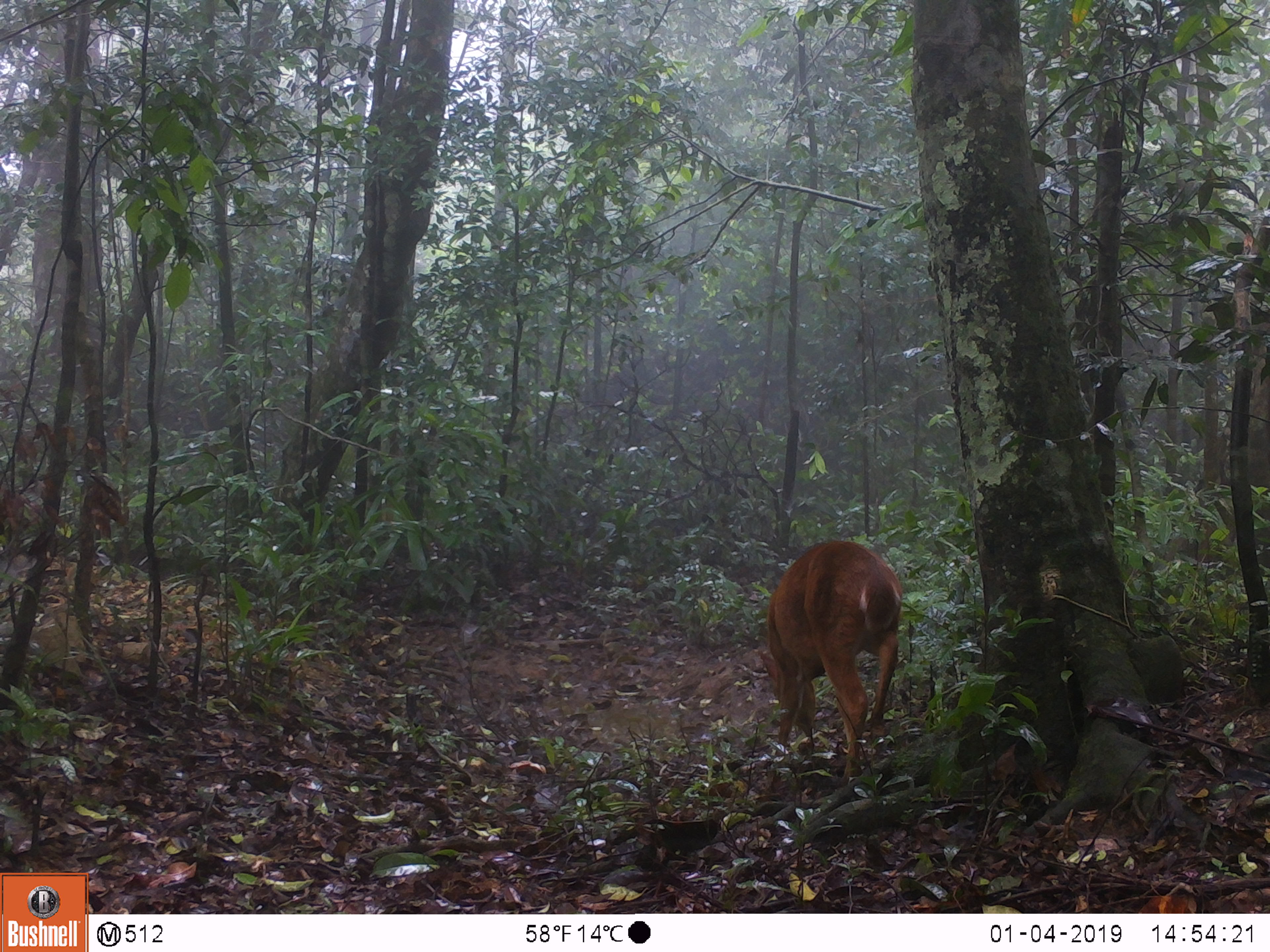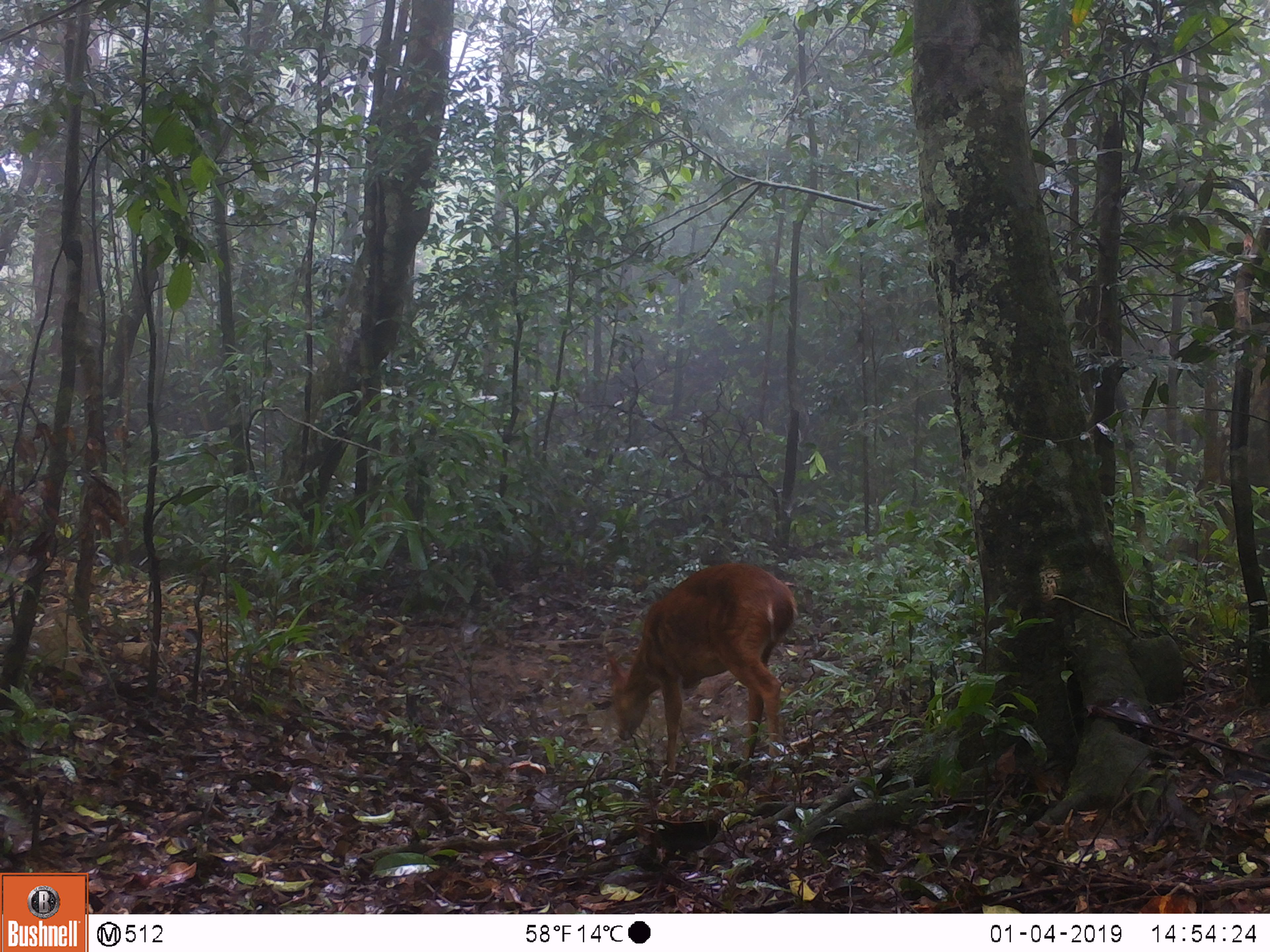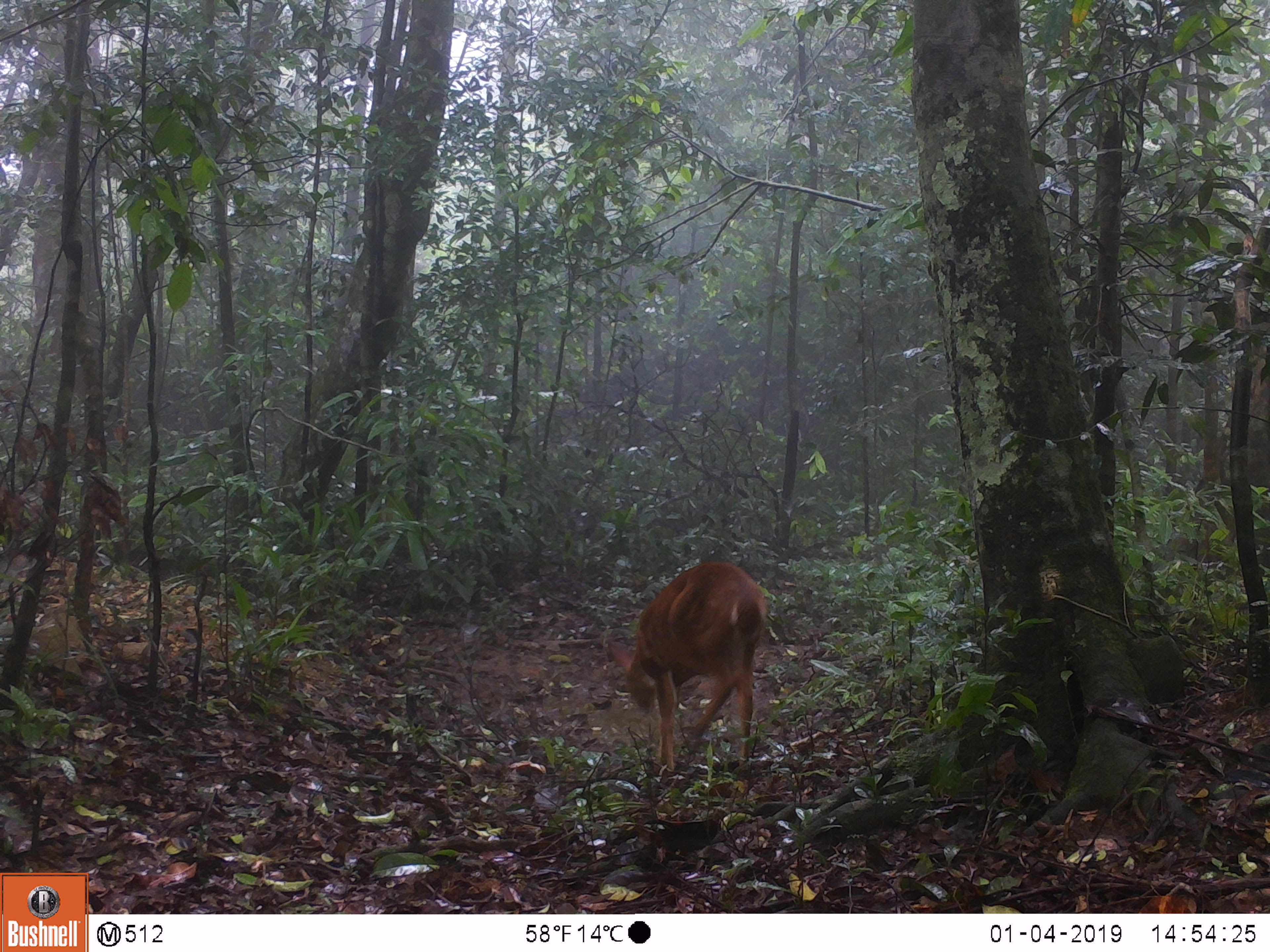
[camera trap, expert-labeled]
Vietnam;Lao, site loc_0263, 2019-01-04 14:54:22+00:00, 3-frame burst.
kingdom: Animalia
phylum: Chordata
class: Mammalia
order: Artiodactyla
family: Cervidae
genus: Muntiacus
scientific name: Muntiacus vuquangensis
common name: large-antlered muntjac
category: large antlered muntjac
Large antlered muntjac (large-antlered muntjac) (Muntiacus vuquangensis). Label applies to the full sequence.